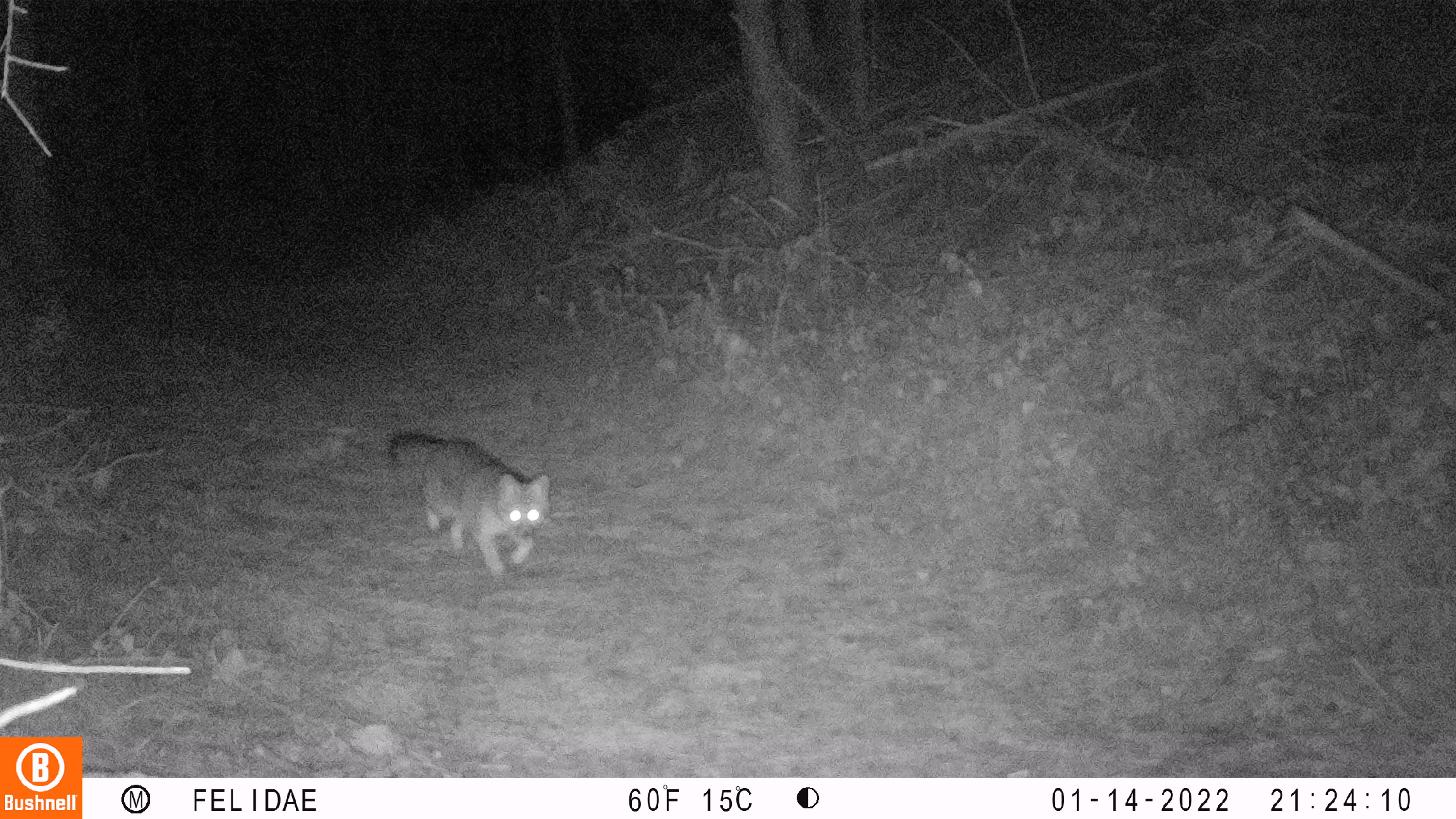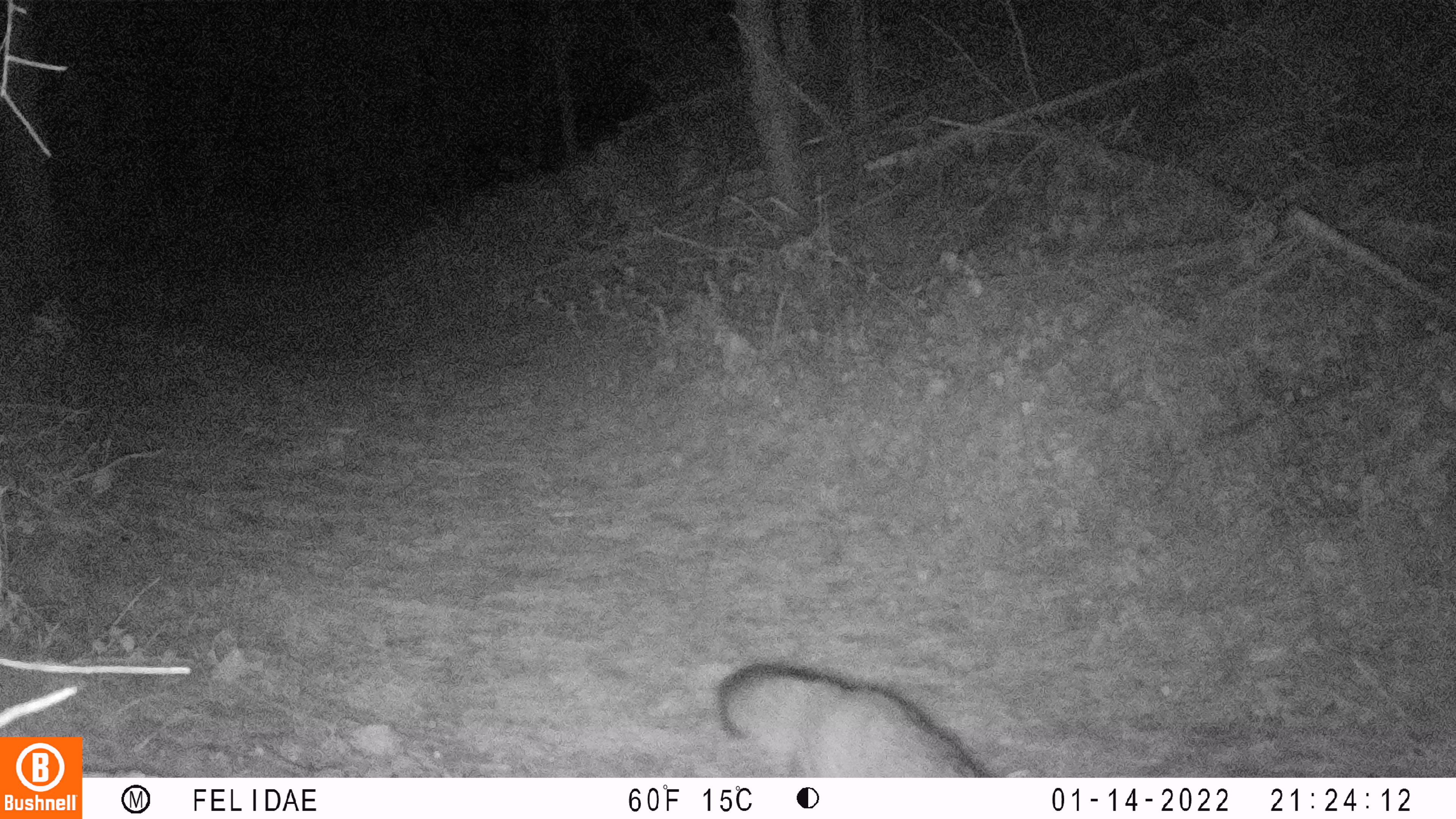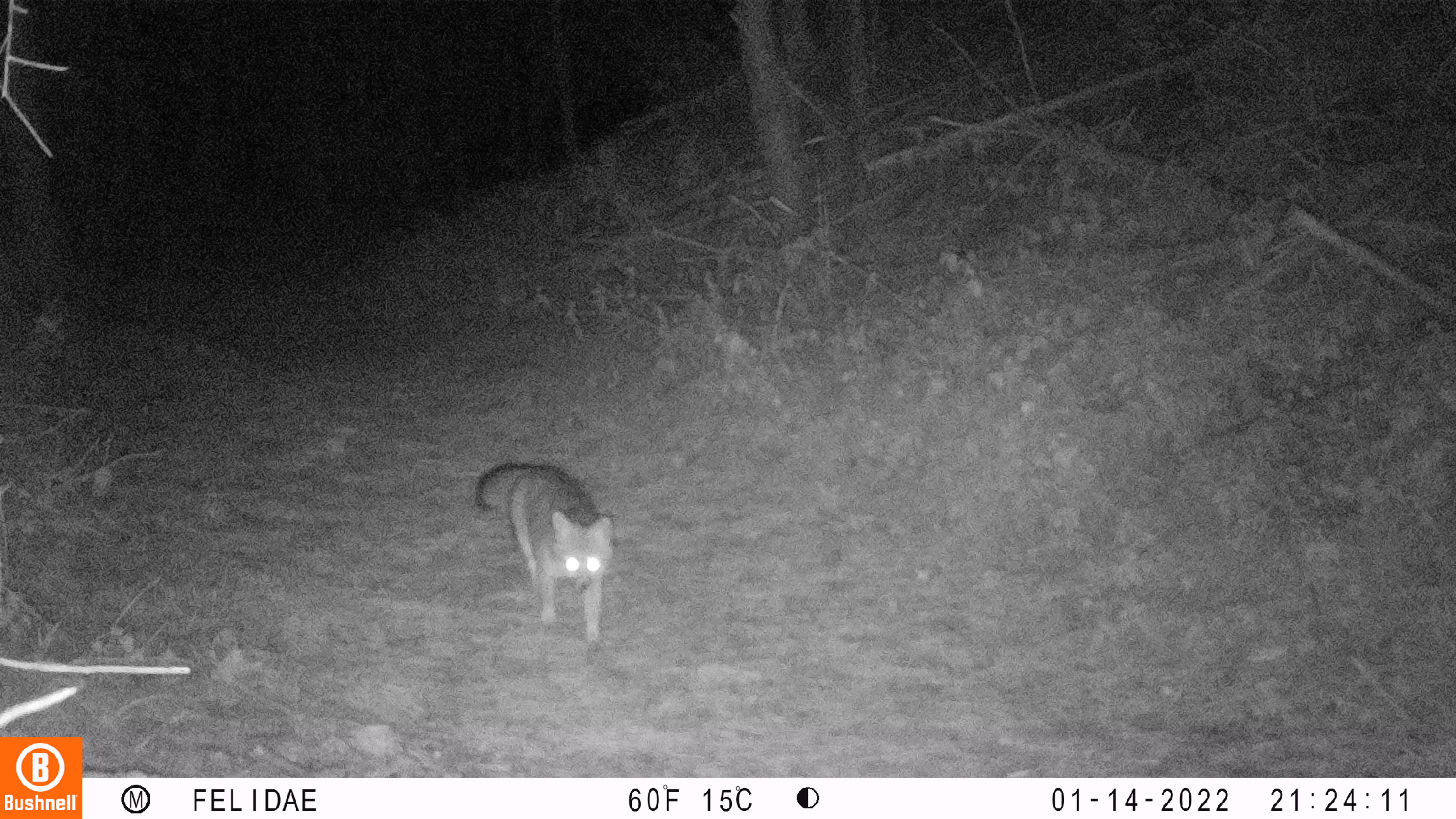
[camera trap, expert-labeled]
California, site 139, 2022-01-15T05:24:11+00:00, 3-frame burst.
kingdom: Animalia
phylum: Chordata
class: Mammalia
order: Carnivora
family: Canidae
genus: Urocyon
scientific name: Urocyon cinereoargenteus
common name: gray fox